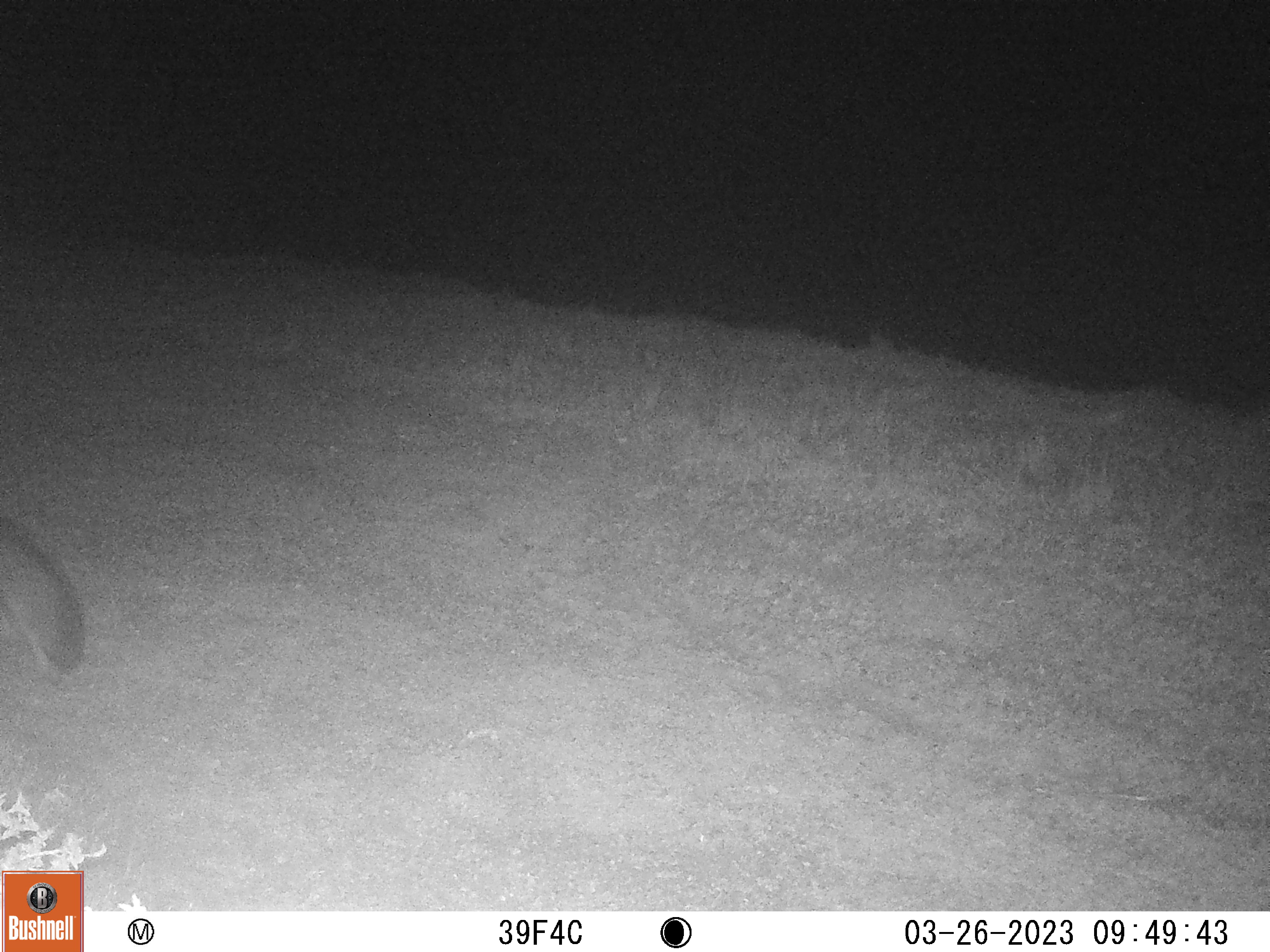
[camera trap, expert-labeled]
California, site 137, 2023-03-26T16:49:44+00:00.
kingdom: Animalia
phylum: Chordata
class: Mammalia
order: Carnivora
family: Canidae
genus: Urocyon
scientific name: Urocyon cinereoargenteus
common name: gray fox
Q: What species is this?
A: Gray fox (Urocyon cinereoargenteus).